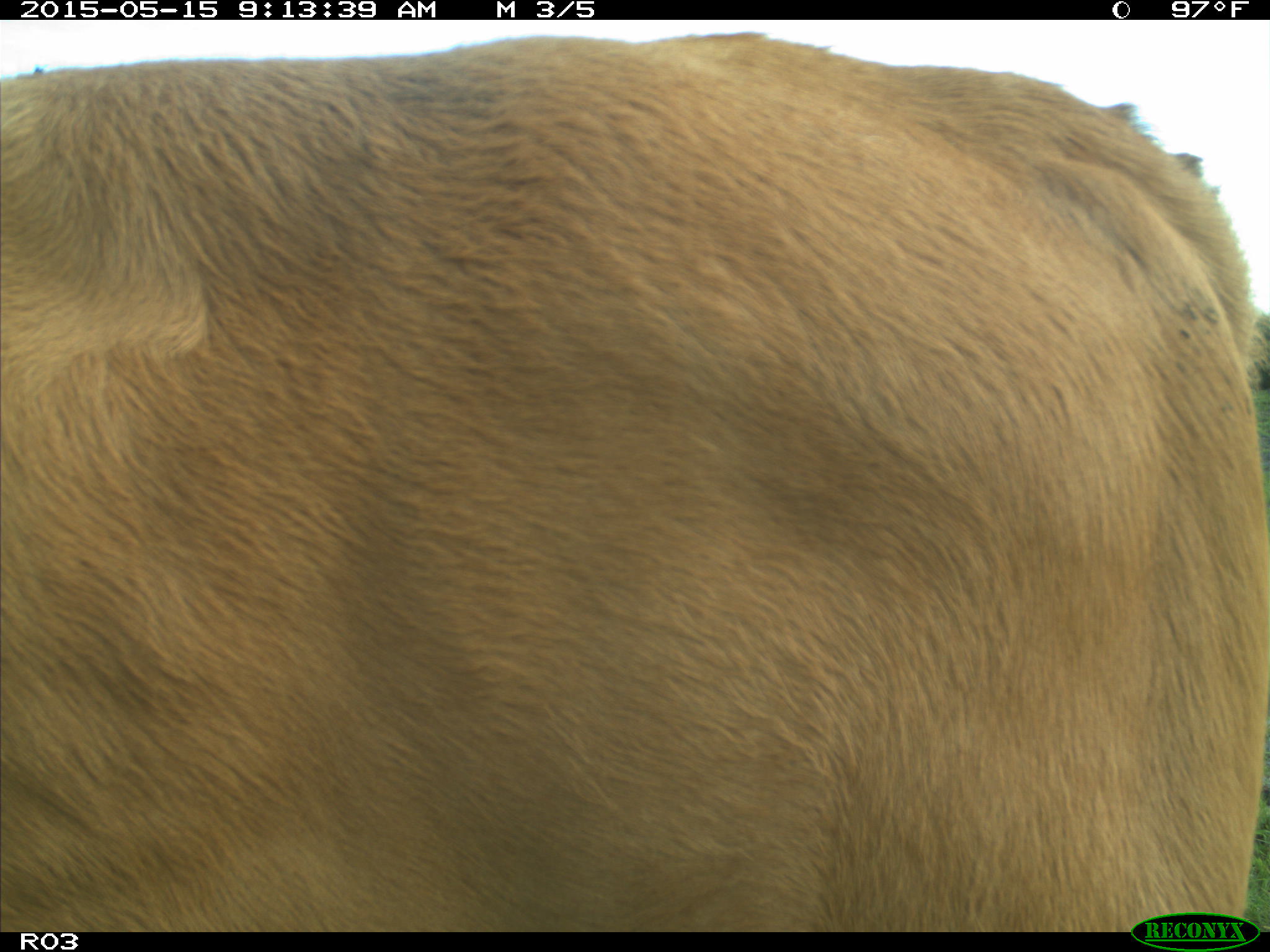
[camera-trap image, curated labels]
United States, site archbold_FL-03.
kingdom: Animalia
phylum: Chordata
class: Mammalia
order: Artiodactyla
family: Bovidae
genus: Bos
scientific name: Bos taurus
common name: domestic cow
Bos taurus (domestic cow).